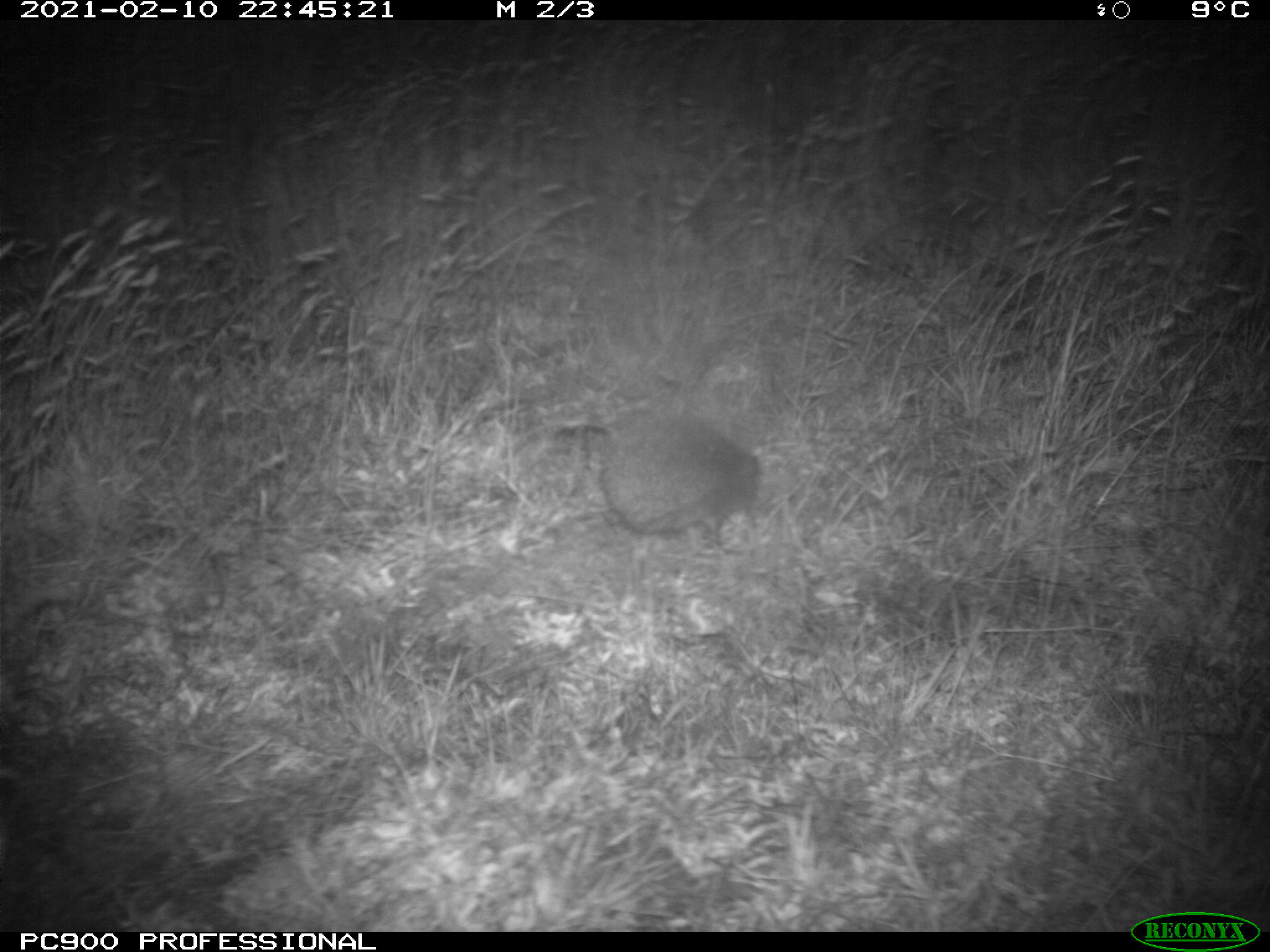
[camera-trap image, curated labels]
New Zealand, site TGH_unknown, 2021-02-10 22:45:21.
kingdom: Animalia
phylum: Chordata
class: Mammalia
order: Eulipotyphla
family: Erinaceidae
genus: Erinaceus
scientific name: Erinaceus europaeus europaeus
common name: european hedgehog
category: hedgehog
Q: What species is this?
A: Hedgehog (european hedgehog) (Erinaceus europaeus europaeus).